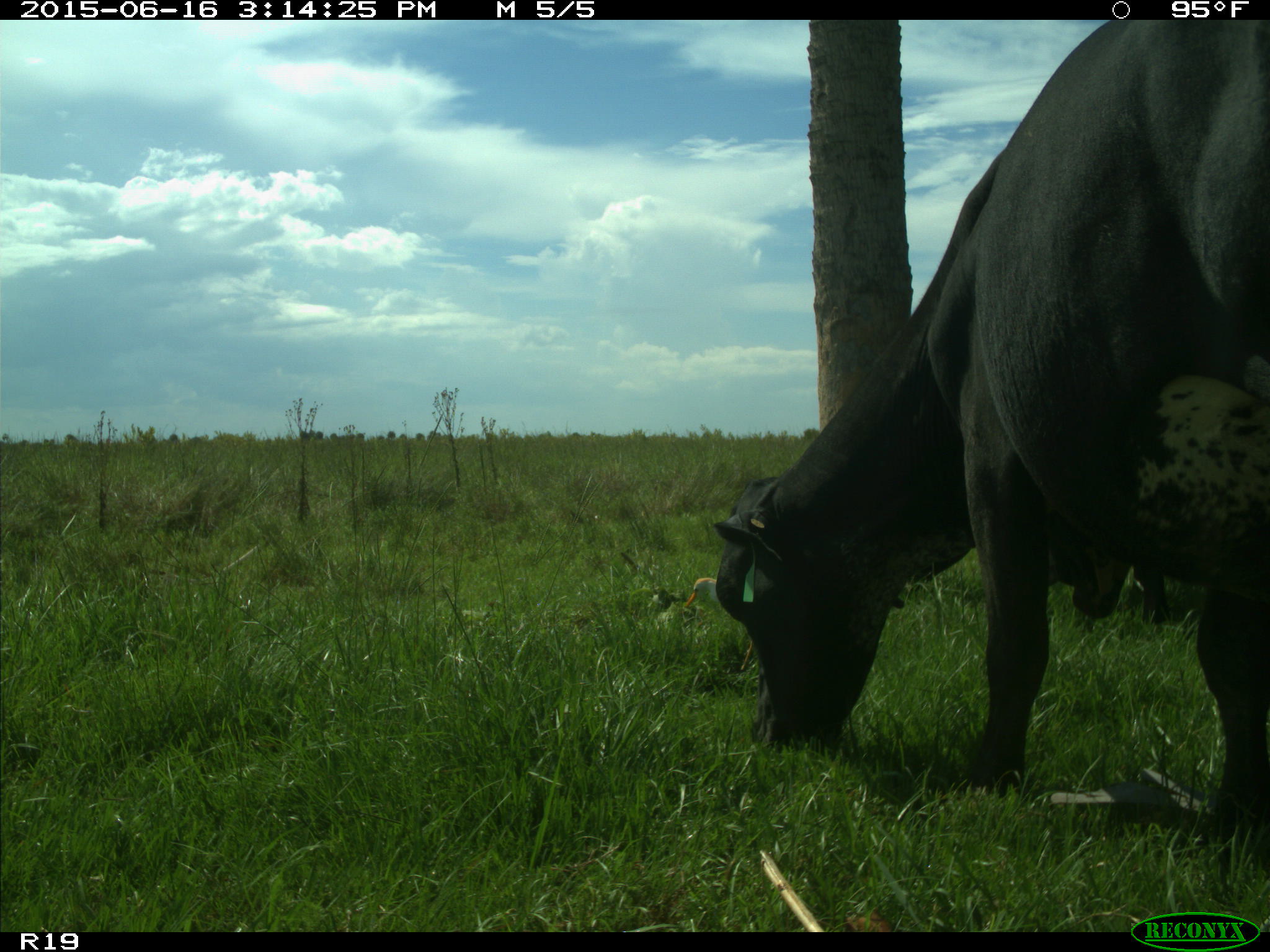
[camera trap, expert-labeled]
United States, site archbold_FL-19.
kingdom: Animalia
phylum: Chordata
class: Mammalia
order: Artiodactyla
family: Bovidae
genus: Bos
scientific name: Bos taurus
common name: domestic cow